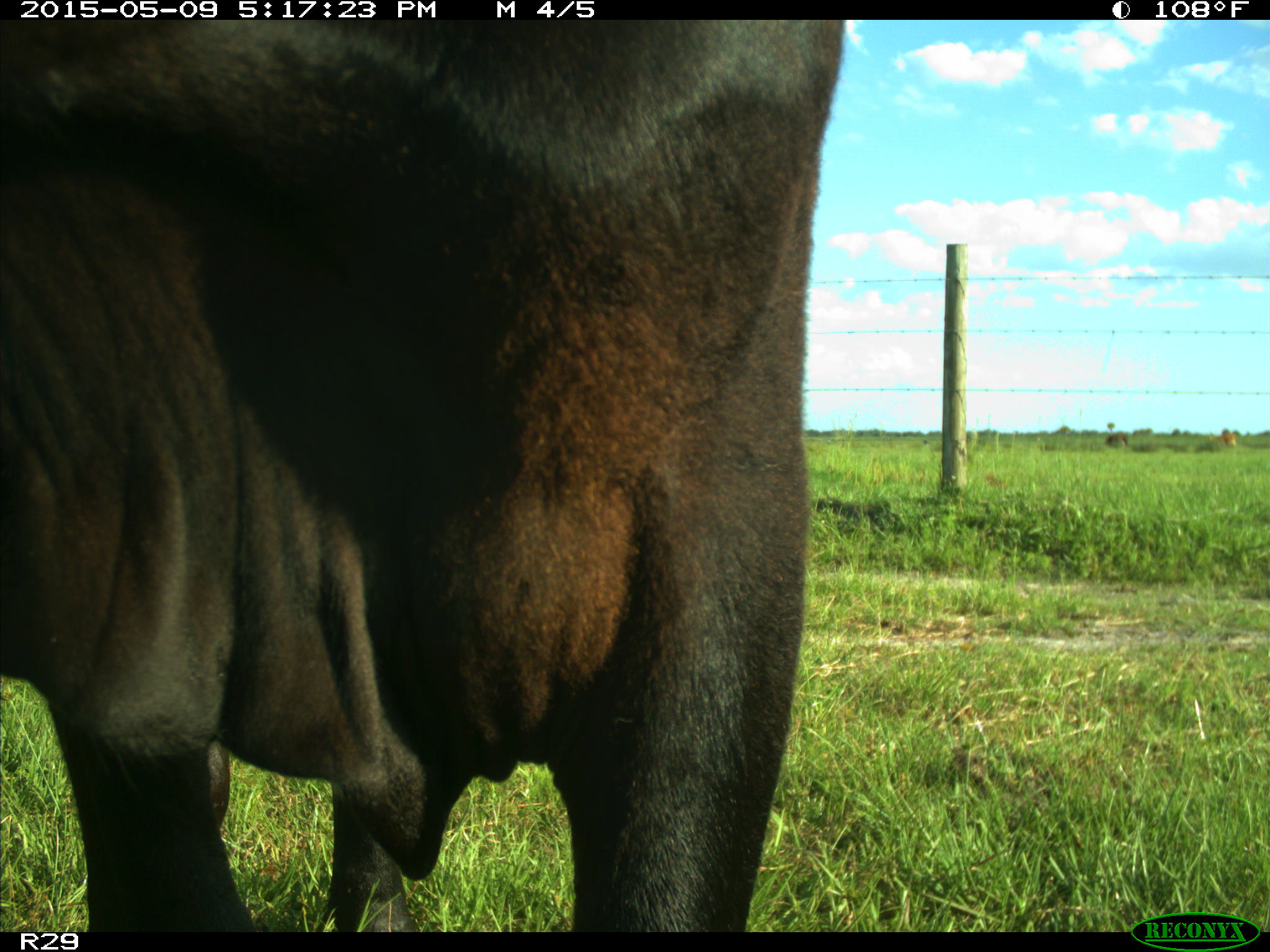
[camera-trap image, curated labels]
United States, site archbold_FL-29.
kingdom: Animalia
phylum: Chordata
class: Mammalia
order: Artiodactyla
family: Bovidae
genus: Bos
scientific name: Bos taurus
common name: domestic cow